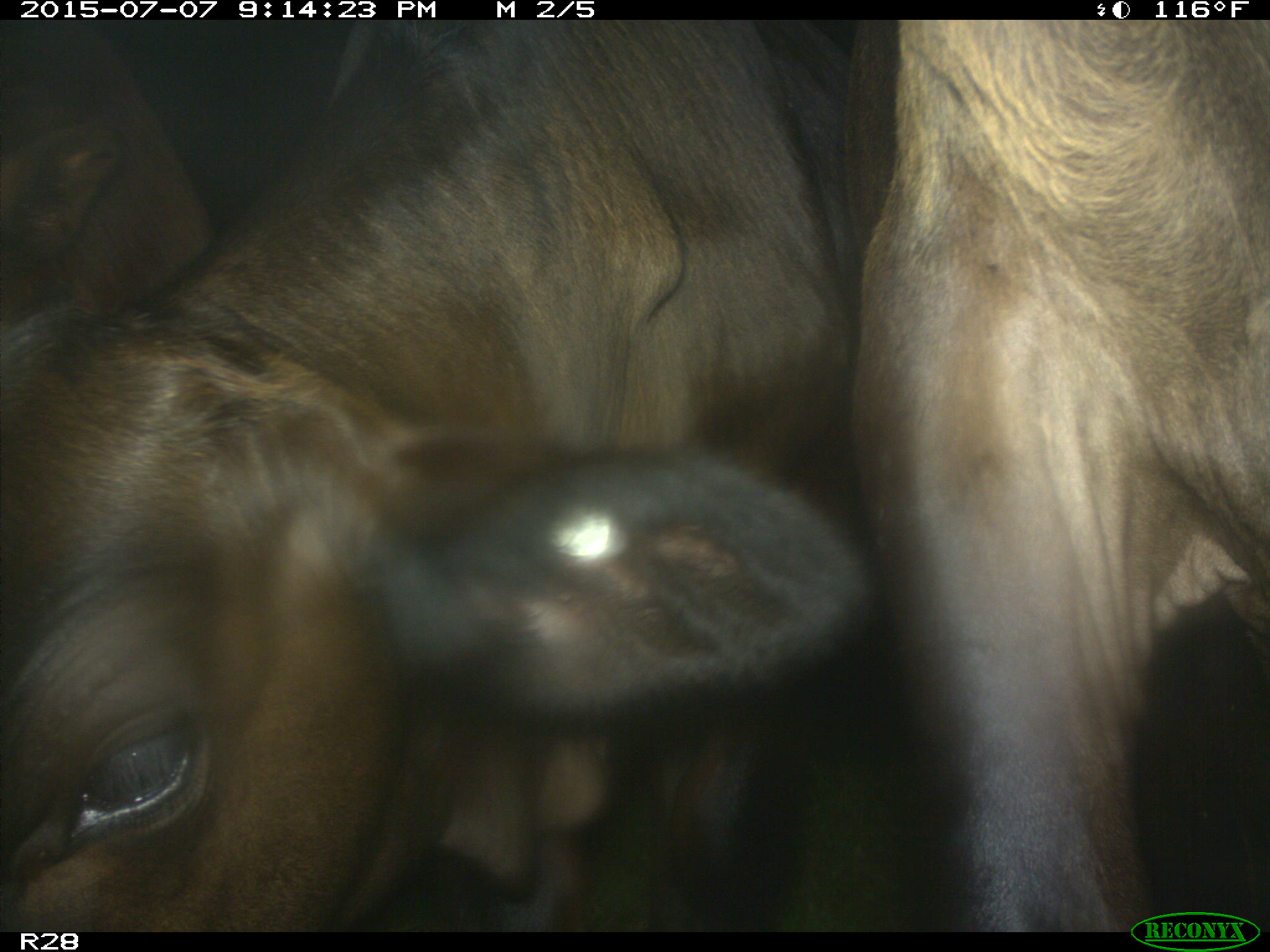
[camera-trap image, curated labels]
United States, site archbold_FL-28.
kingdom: Animalia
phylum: Chordata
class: Mammalia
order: Artiodactyla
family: Bovidae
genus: Bos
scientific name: Bos taurus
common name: domestic cow